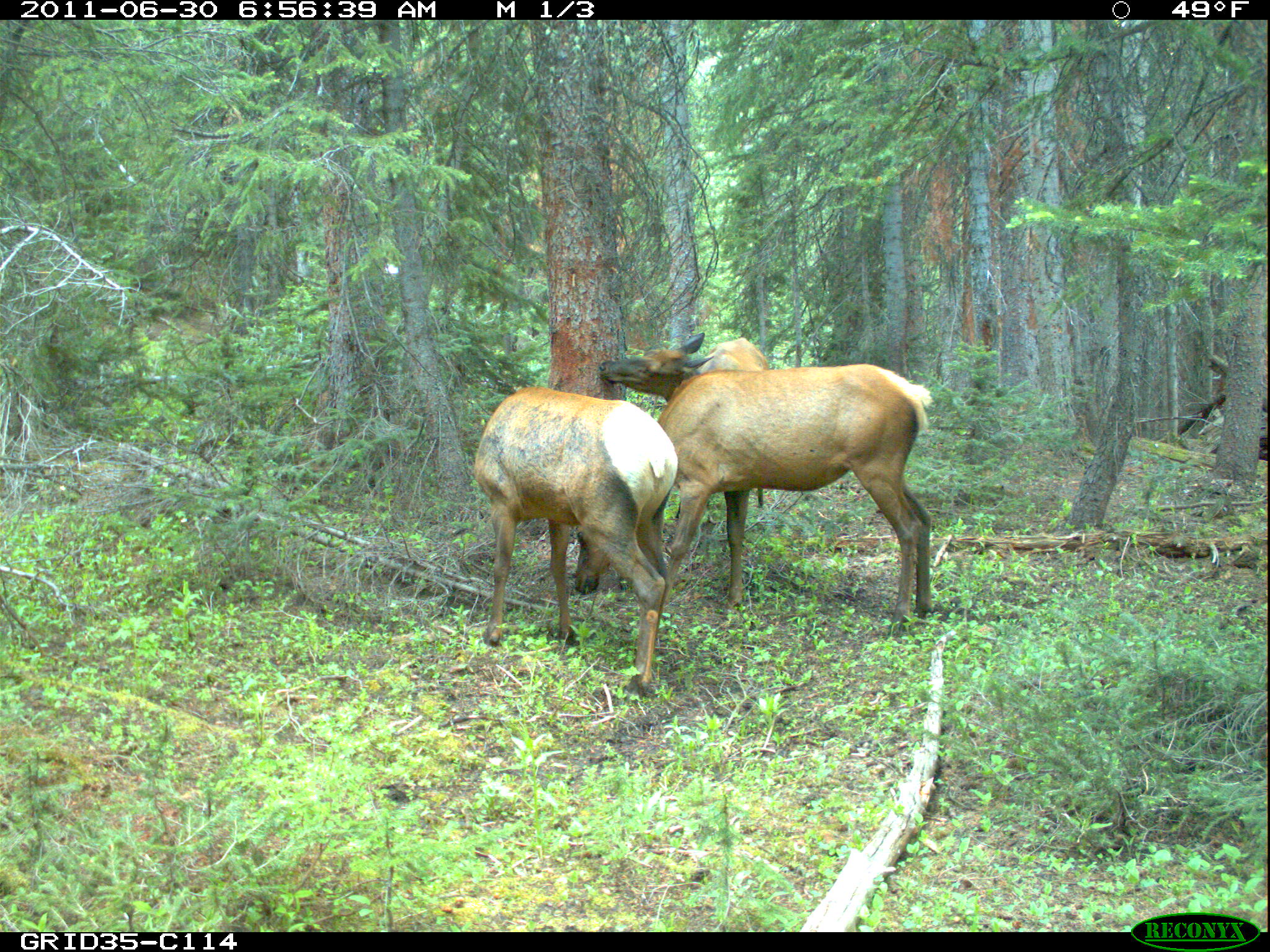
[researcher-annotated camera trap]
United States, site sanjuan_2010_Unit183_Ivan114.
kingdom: Animalia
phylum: Chordata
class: Mammalia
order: Artiodactyla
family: Cervidae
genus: Cervus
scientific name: Cervus elaphus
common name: red deer